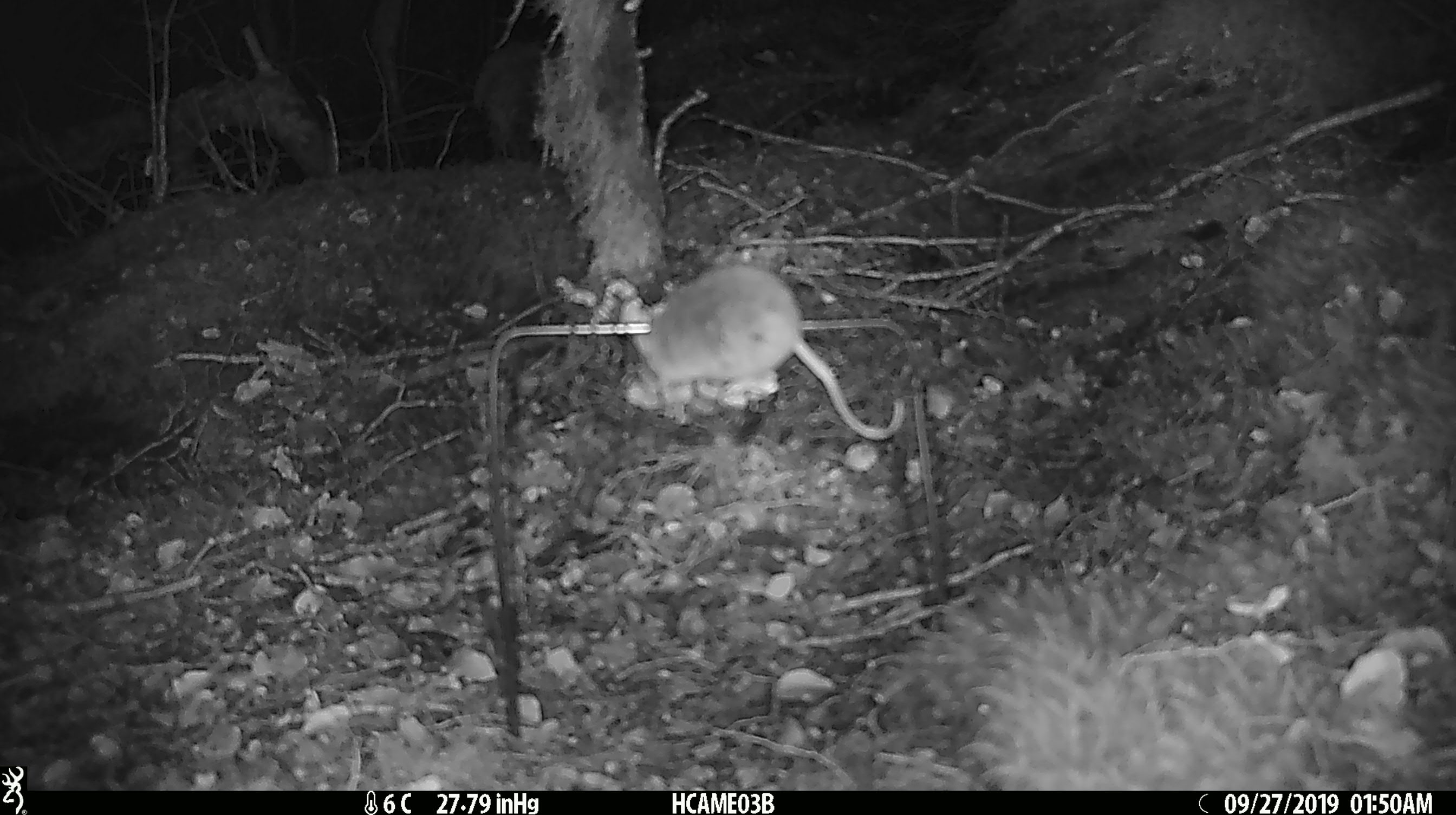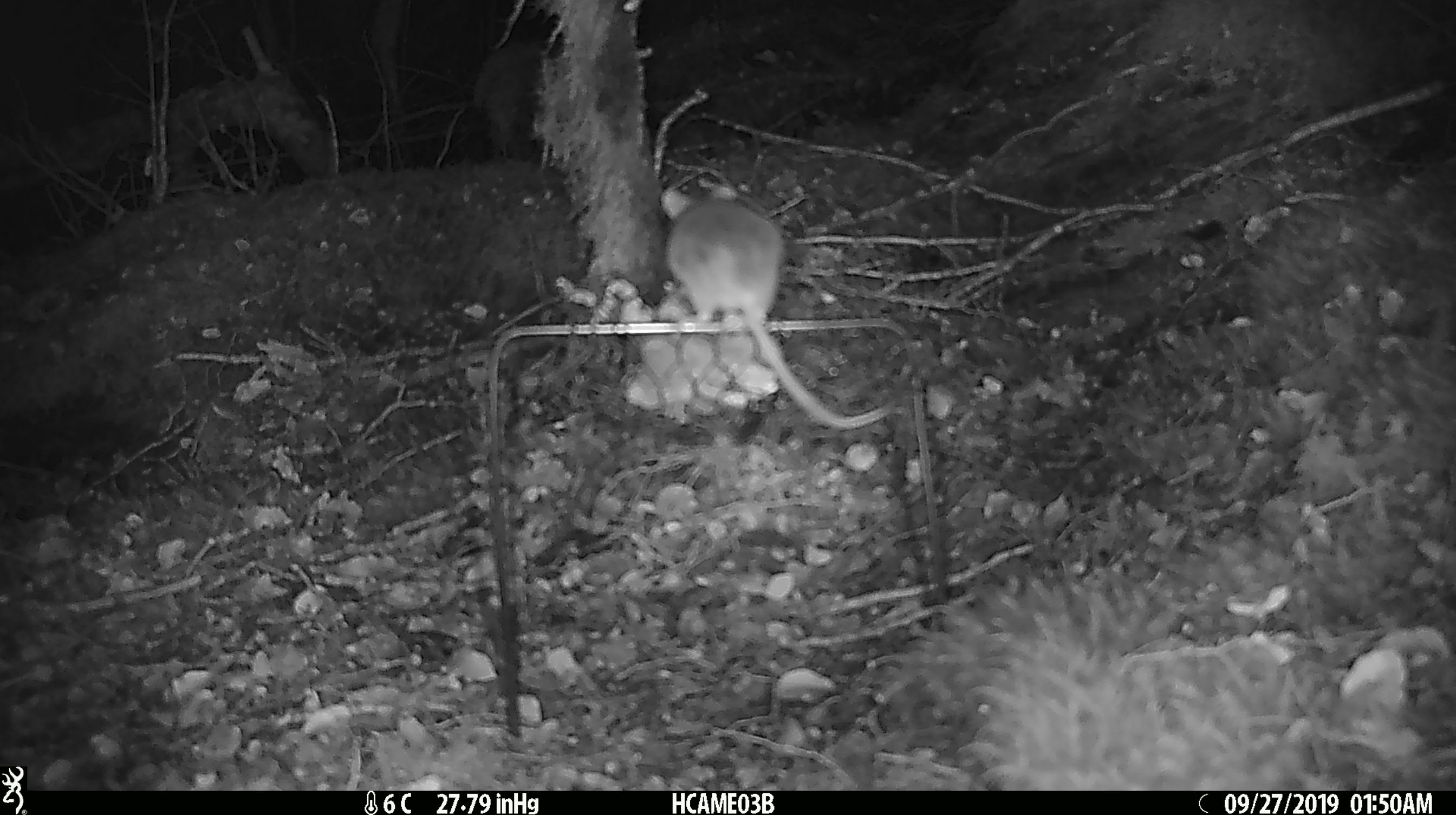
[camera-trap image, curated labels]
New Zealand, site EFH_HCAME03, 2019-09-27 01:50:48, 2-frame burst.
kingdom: Animalia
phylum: Chordata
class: Mammalia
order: Rodentia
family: Muridae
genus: Mus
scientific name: Mus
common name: mouse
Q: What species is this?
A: Mouse (Mus).